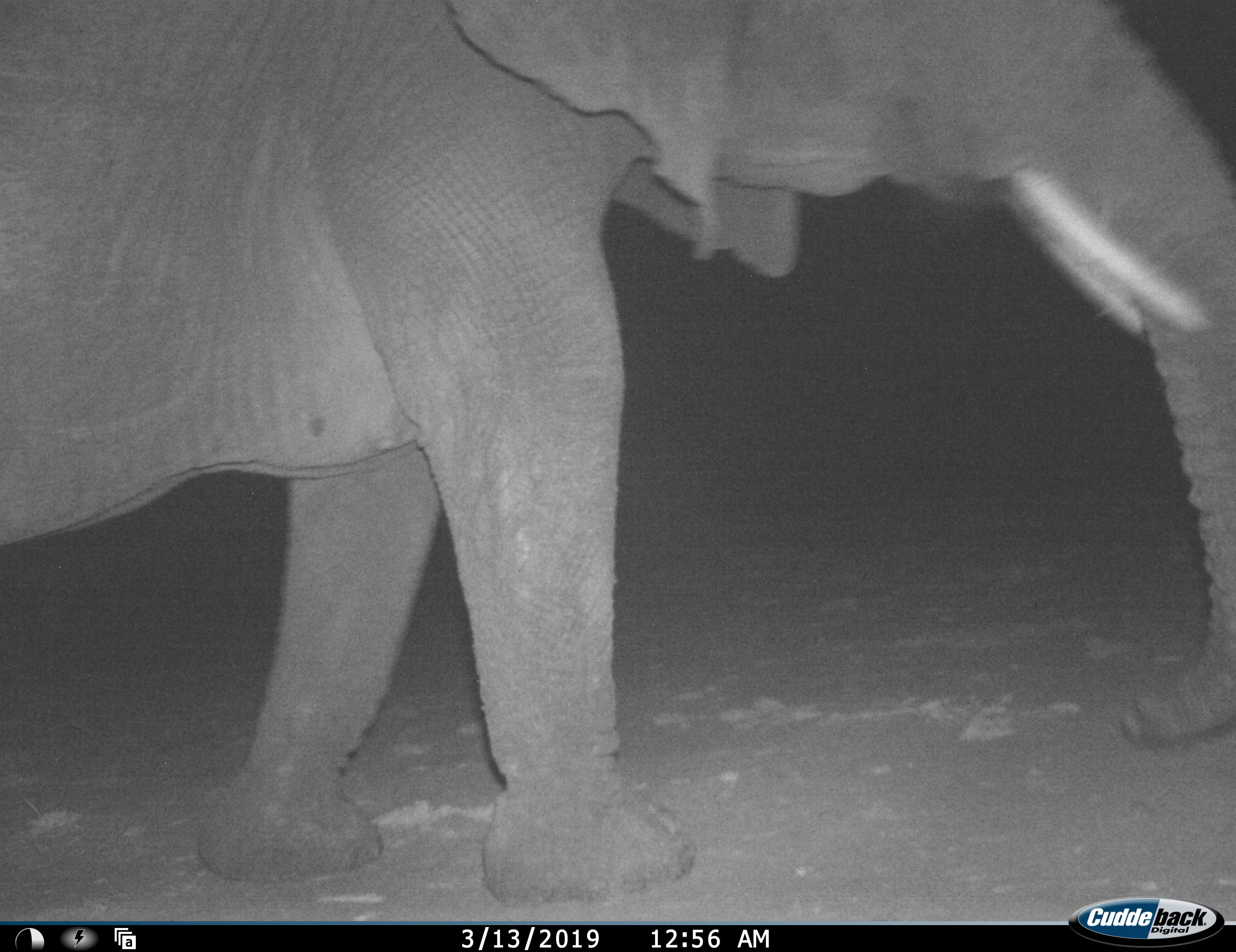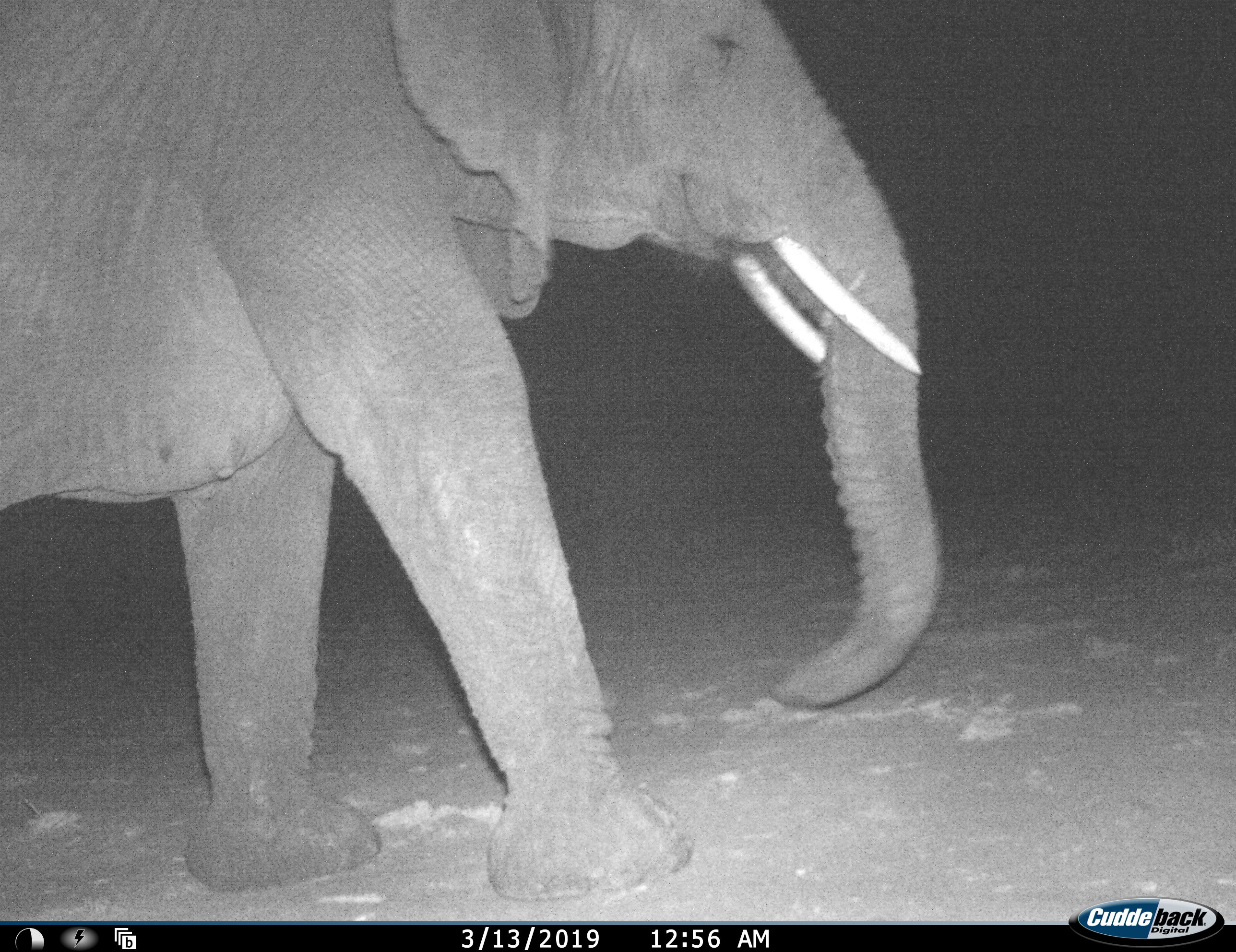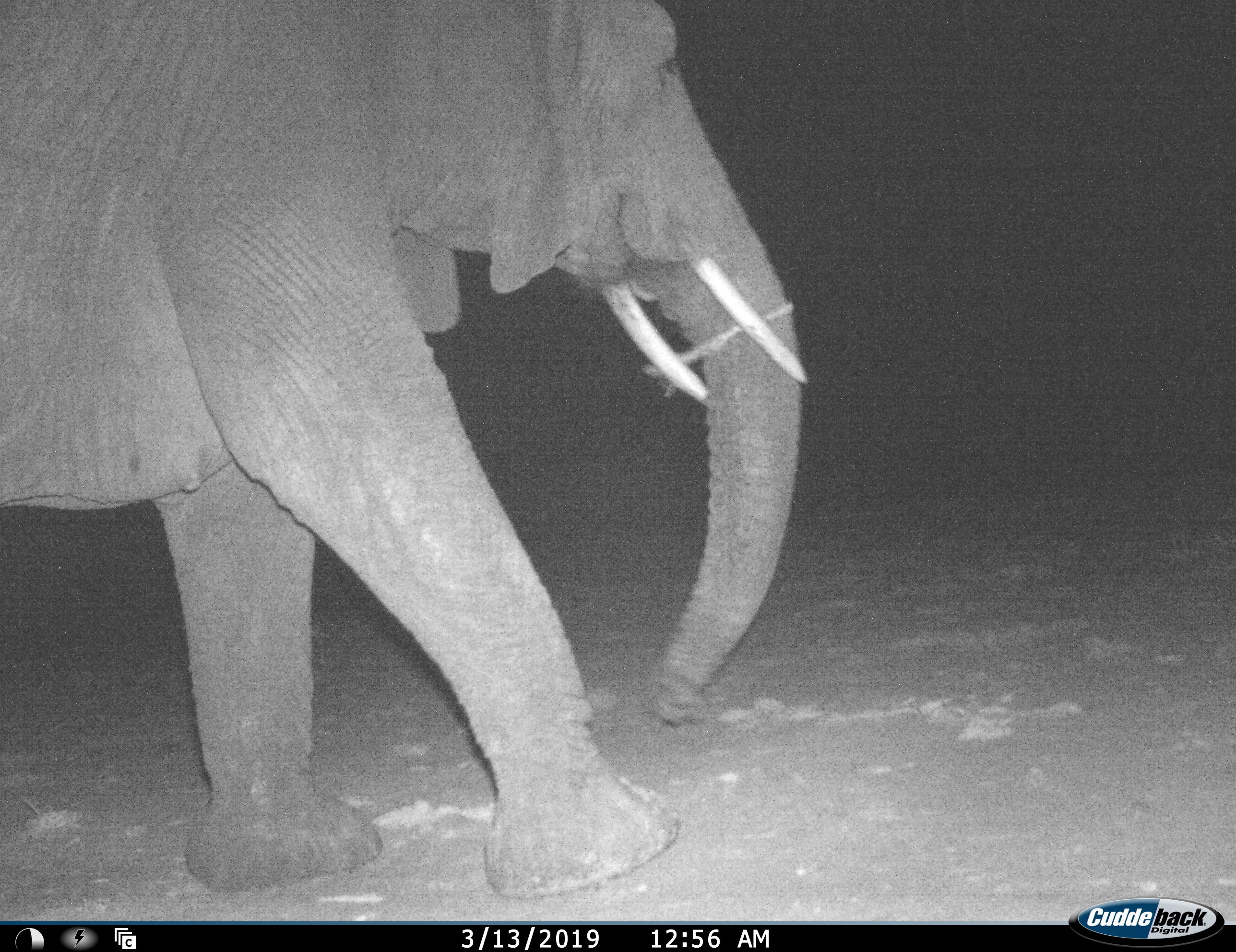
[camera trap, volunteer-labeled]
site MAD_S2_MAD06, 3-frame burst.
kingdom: Animalia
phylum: Chordata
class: Mammalia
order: Proboscidea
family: Elephantidae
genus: Loxodonta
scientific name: Loxodonta africana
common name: african bush elephant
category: elephant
Elephant (african bush elephant) (Loxodonta africana), count 1. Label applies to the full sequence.